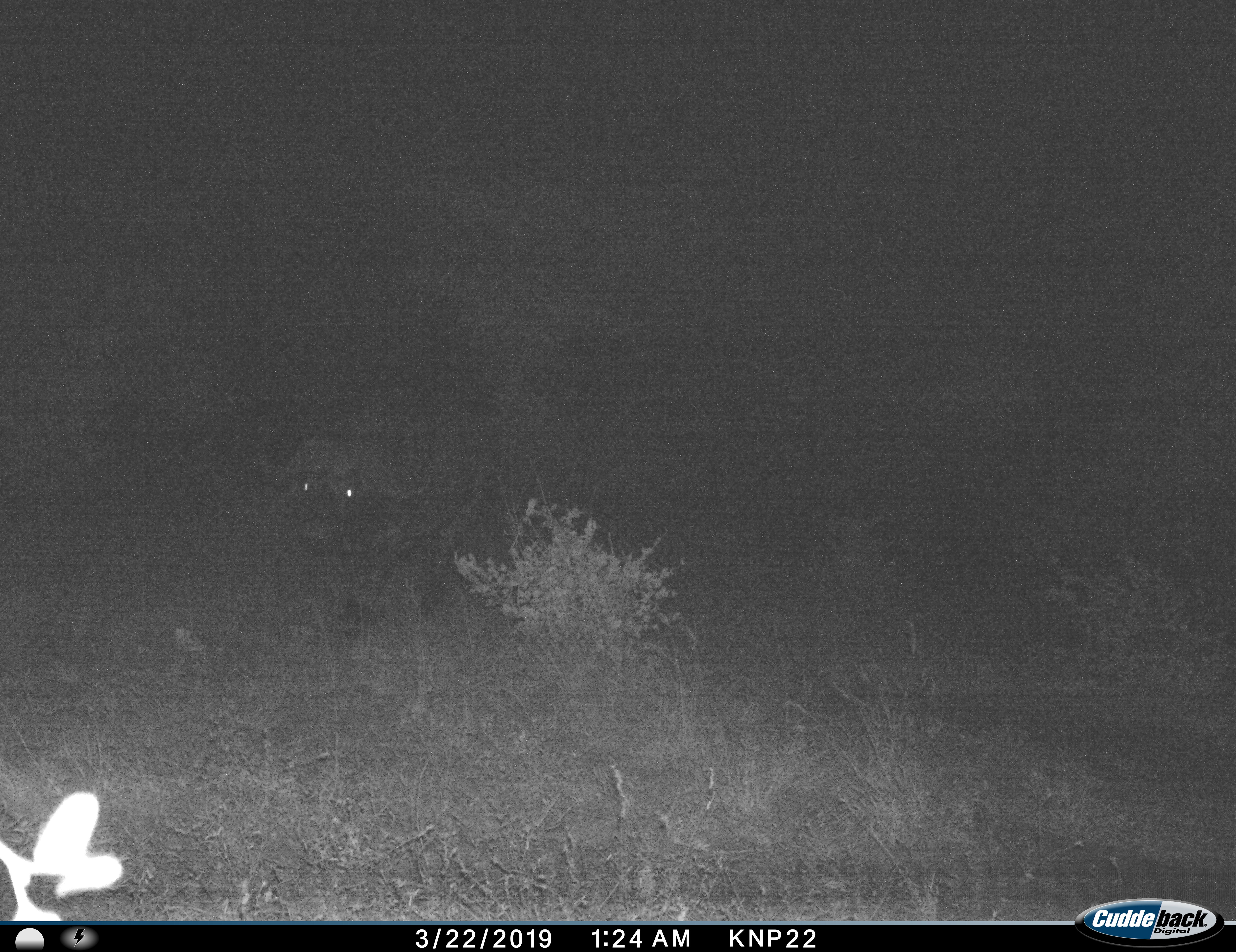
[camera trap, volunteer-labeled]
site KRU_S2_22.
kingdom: Animalia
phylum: Chordata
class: Mammalia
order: Artiodactyla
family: Bovidae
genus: Syncerus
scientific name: Syncerus caffer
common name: african buffalo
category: buffalo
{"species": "buffalo (african buffalo) (Syncerus caffer)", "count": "1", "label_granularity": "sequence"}